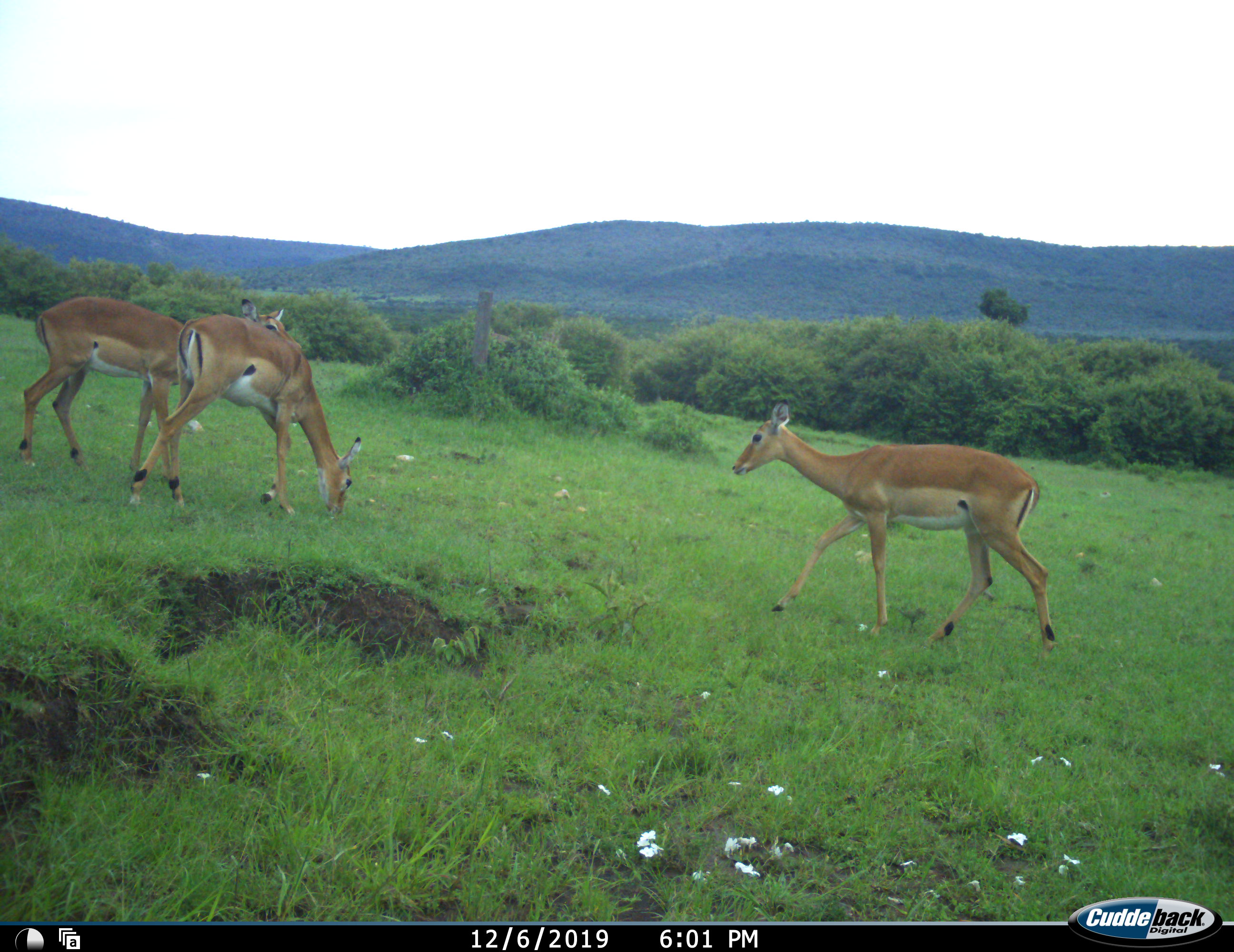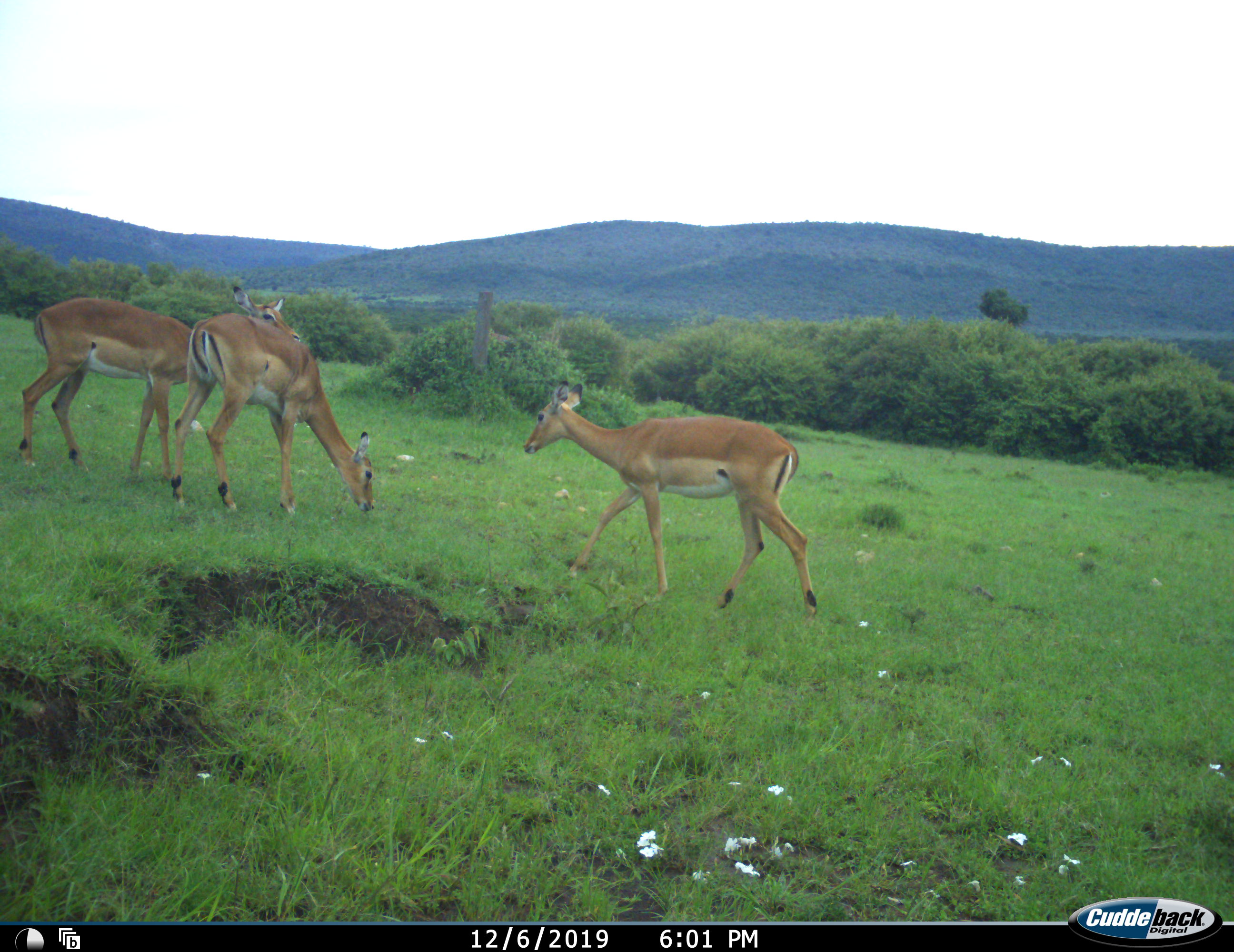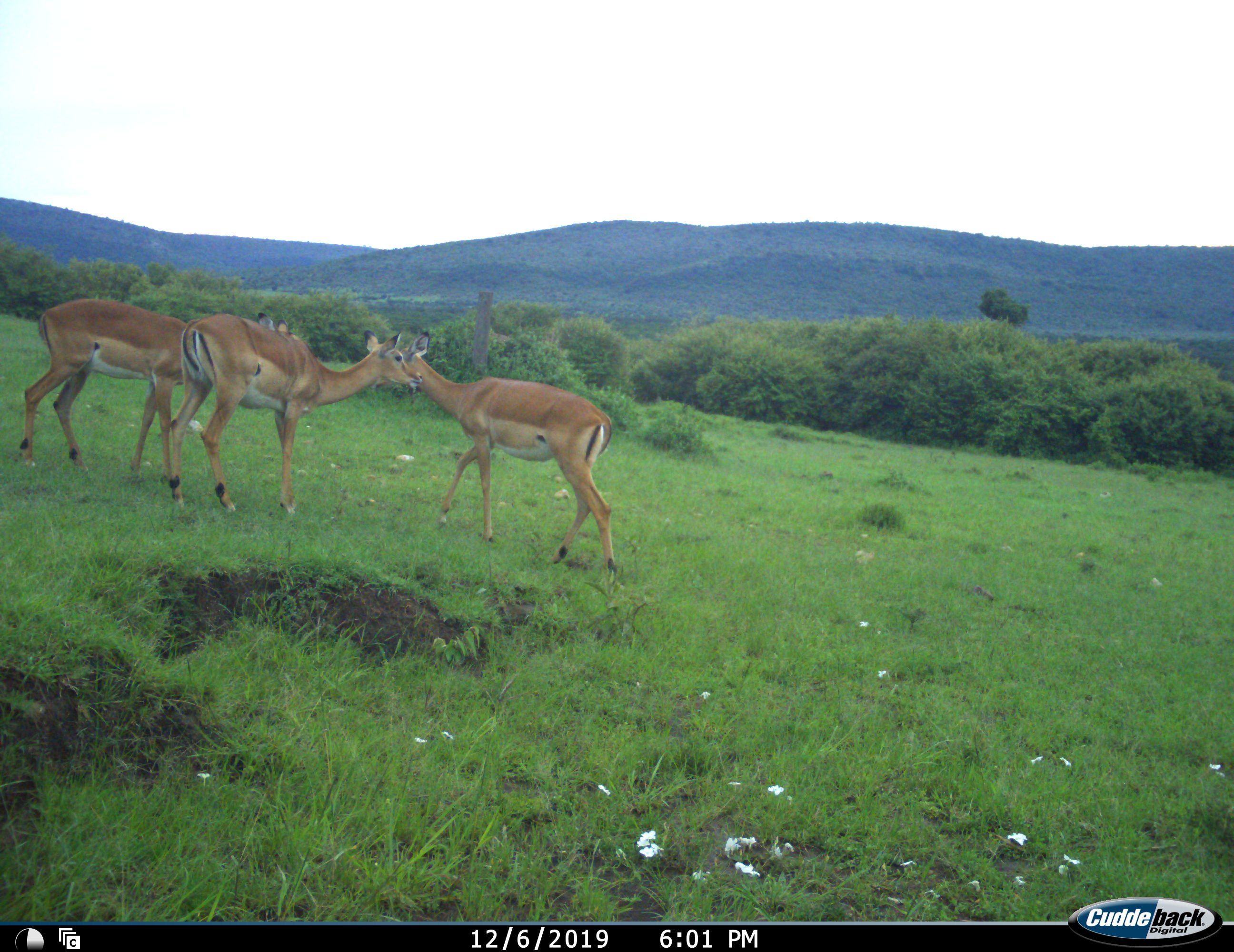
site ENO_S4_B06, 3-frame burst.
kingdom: Animalia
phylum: Chordata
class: Mammalia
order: Artiodactyla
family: Bovidae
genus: Aepyceros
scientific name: Aepyceros melampus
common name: impala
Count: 3.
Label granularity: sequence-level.